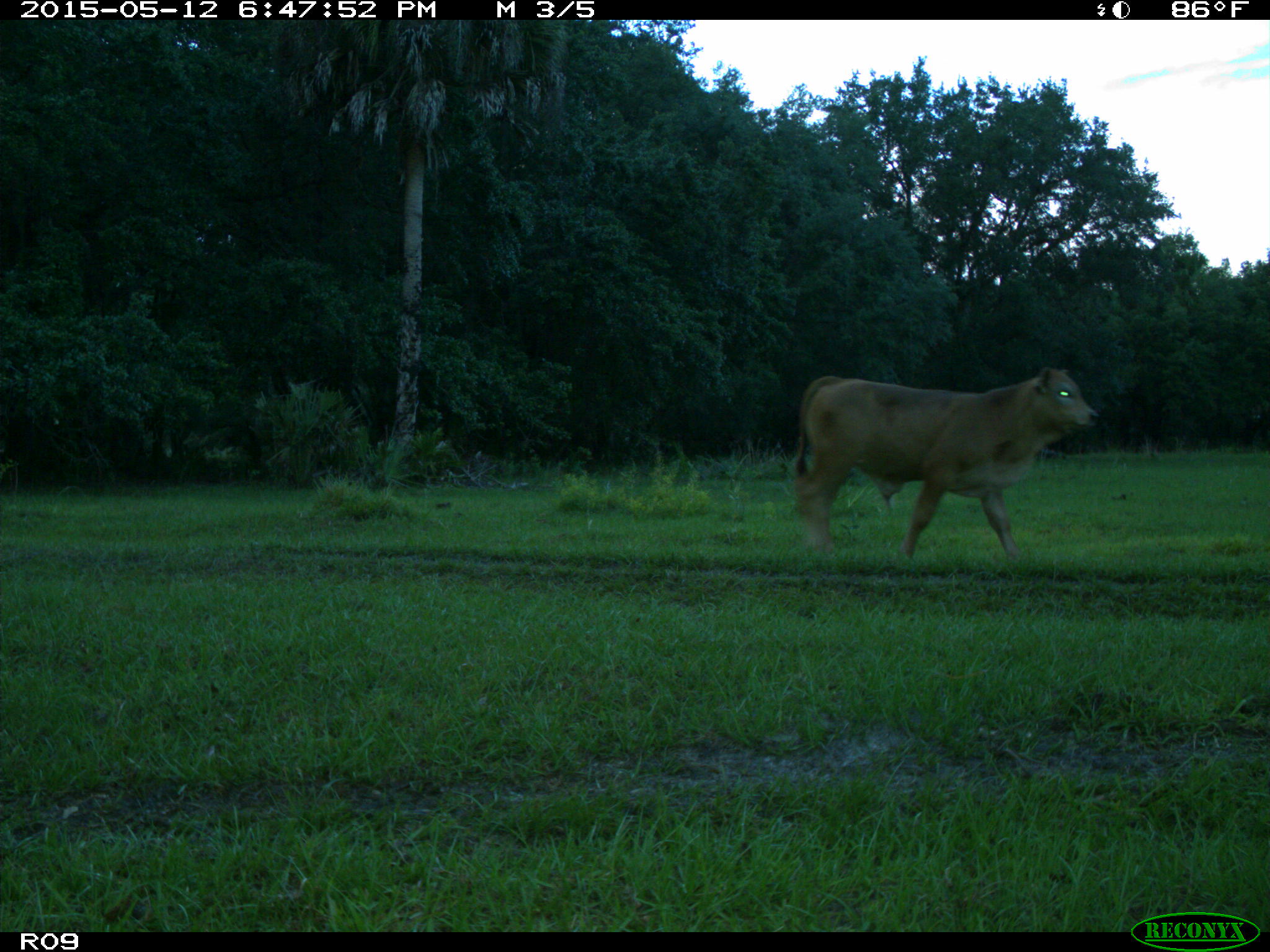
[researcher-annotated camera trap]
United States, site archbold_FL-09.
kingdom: Animalia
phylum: Chordata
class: Mammalia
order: Artiodactyla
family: Bovidae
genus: Bos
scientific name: Bos taurus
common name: domestic cow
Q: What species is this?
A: Bos taurus (domestic cow).